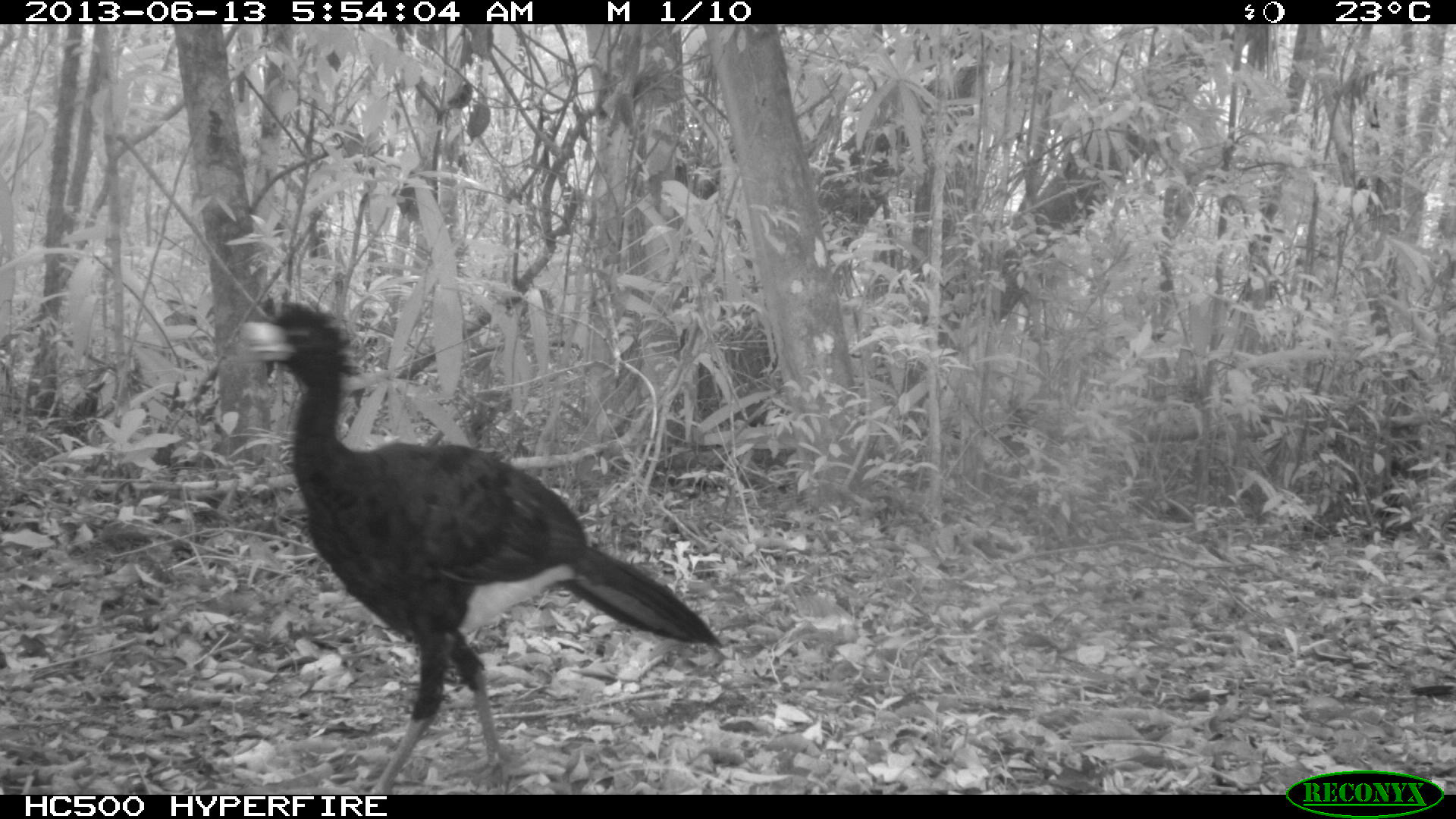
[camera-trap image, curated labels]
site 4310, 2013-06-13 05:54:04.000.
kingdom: Animalia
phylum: Chordata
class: Aves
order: Galliformes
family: Cracidae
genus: Crax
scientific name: Crax rubra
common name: great curassow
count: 1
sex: male